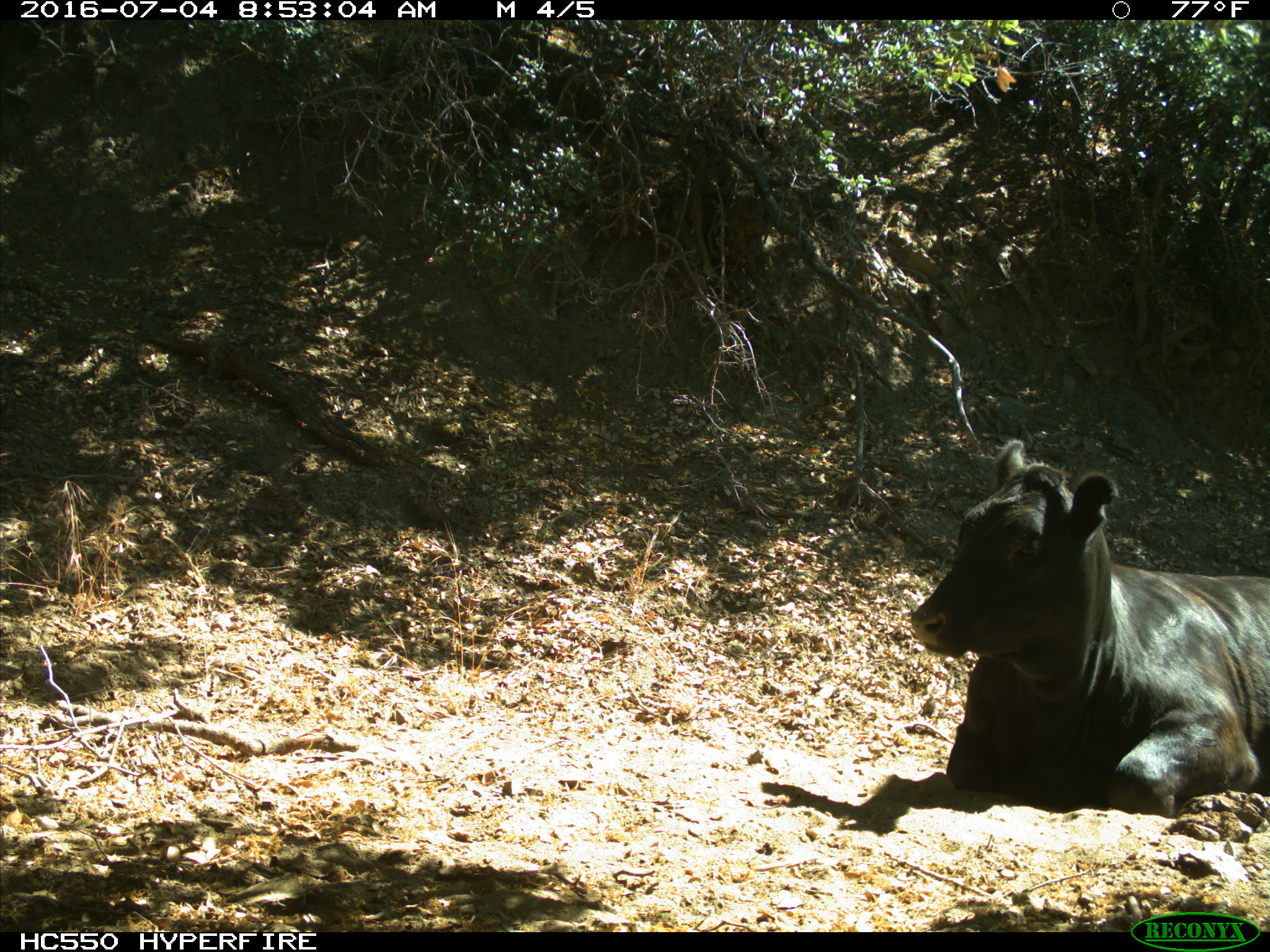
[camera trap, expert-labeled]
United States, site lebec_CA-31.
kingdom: Animalia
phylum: Chordata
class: Mammalia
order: Artiodactyla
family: Bovidae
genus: Bos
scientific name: Bos taurus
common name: domestic cow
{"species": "Bos taurus (domestic cow)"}